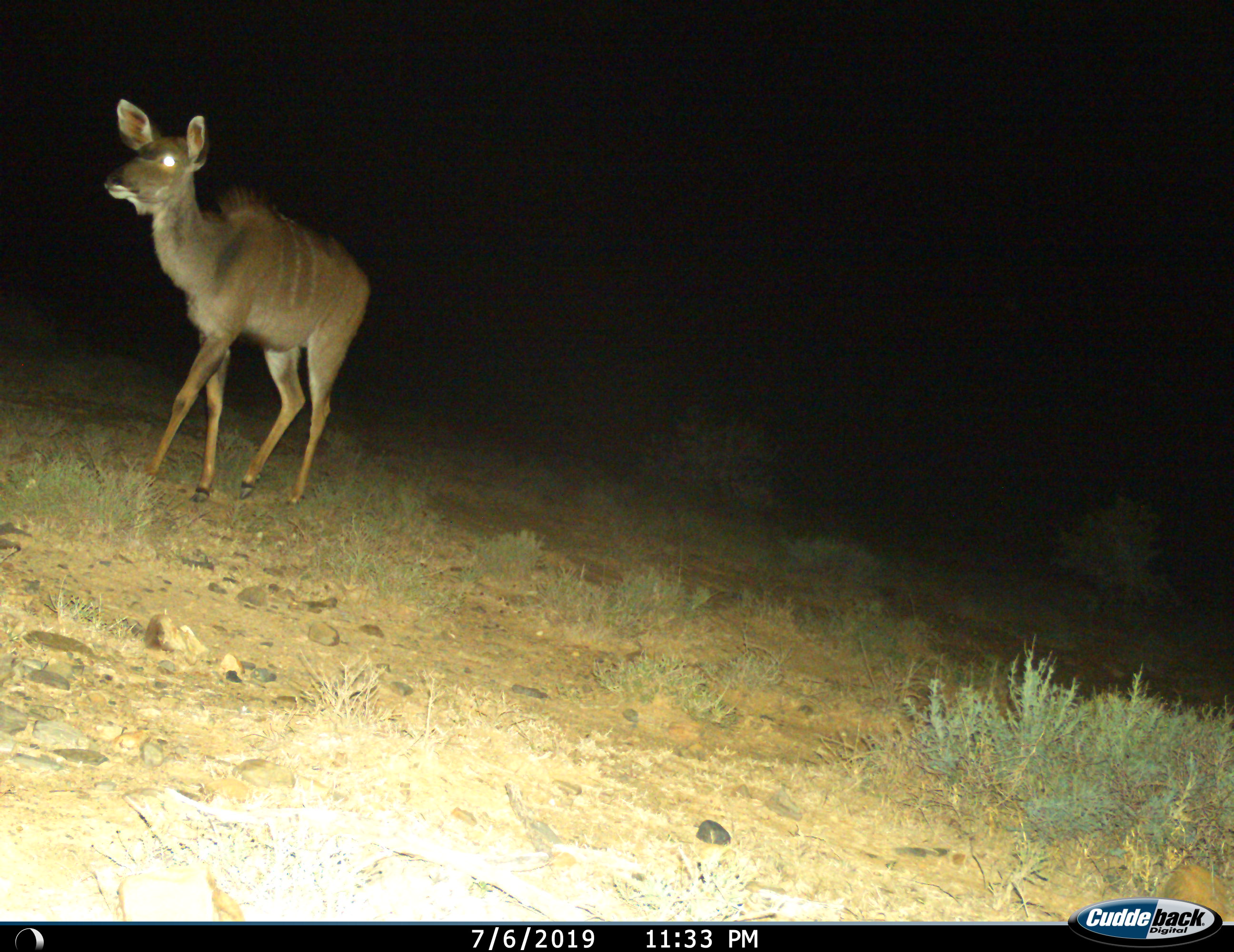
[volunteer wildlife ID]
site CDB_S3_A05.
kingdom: Animalia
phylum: Chordata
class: Mammalia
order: Artiodactyla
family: Bovidae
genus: Tragelaphus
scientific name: Tragelaphus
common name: kudu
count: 1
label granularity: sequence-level